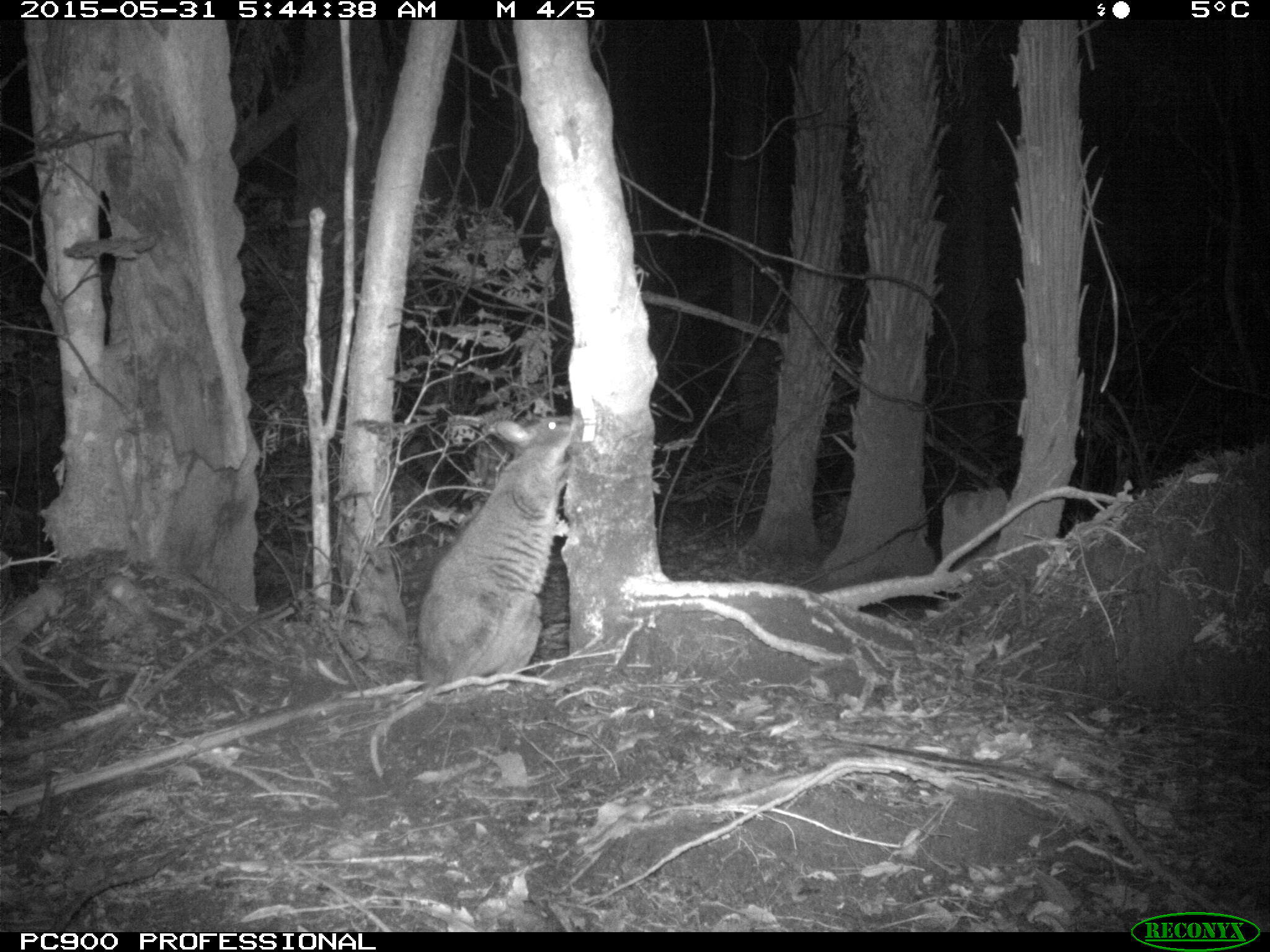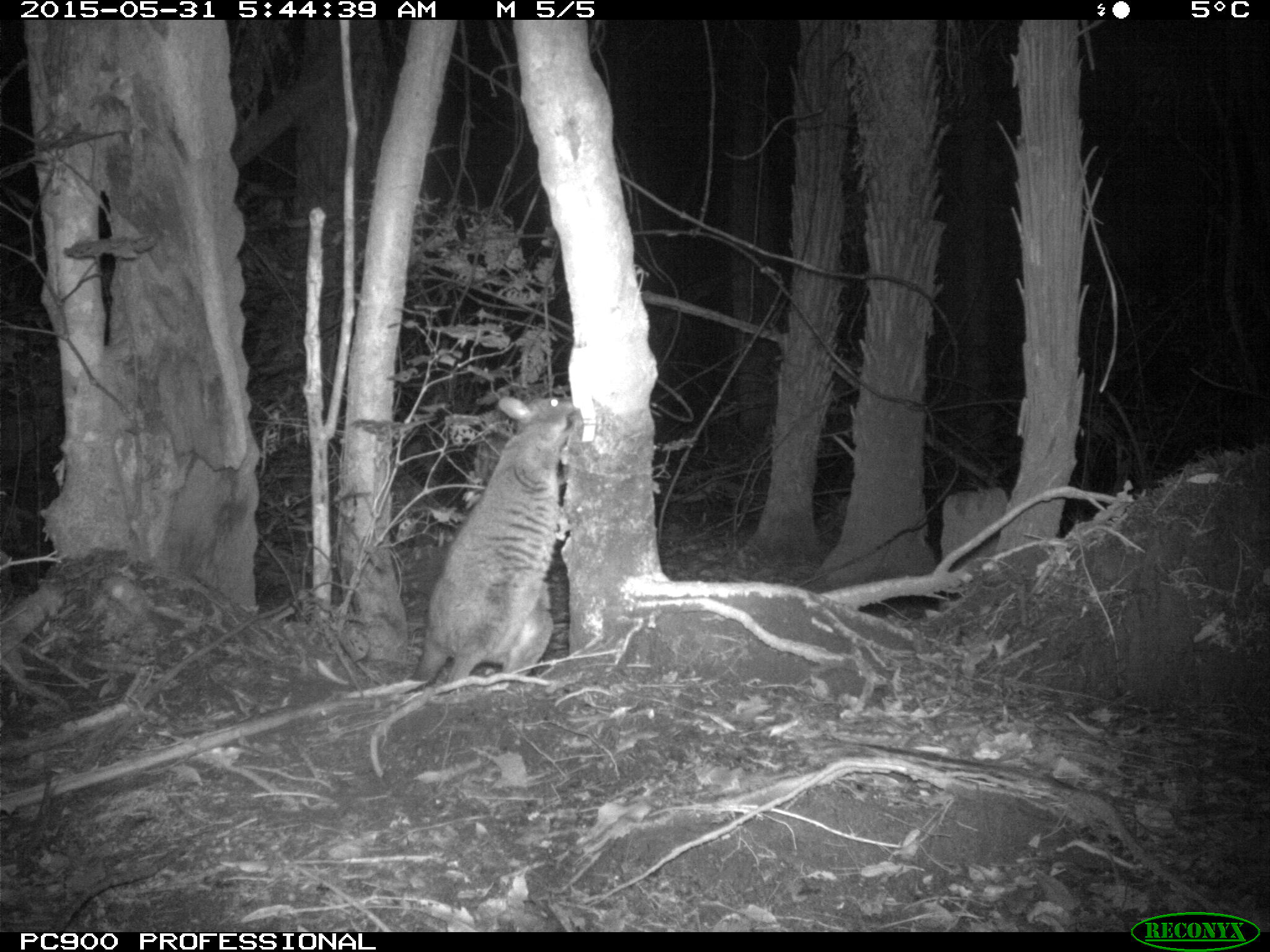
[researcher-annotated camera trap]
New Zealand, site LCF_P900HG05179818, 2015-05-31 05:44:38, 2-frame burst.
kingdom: Animalia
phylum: Chordata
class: Mammalia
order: Diprotodontia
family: Macropodidae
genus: Notamacropus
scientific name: Notamacropus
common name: wallaby